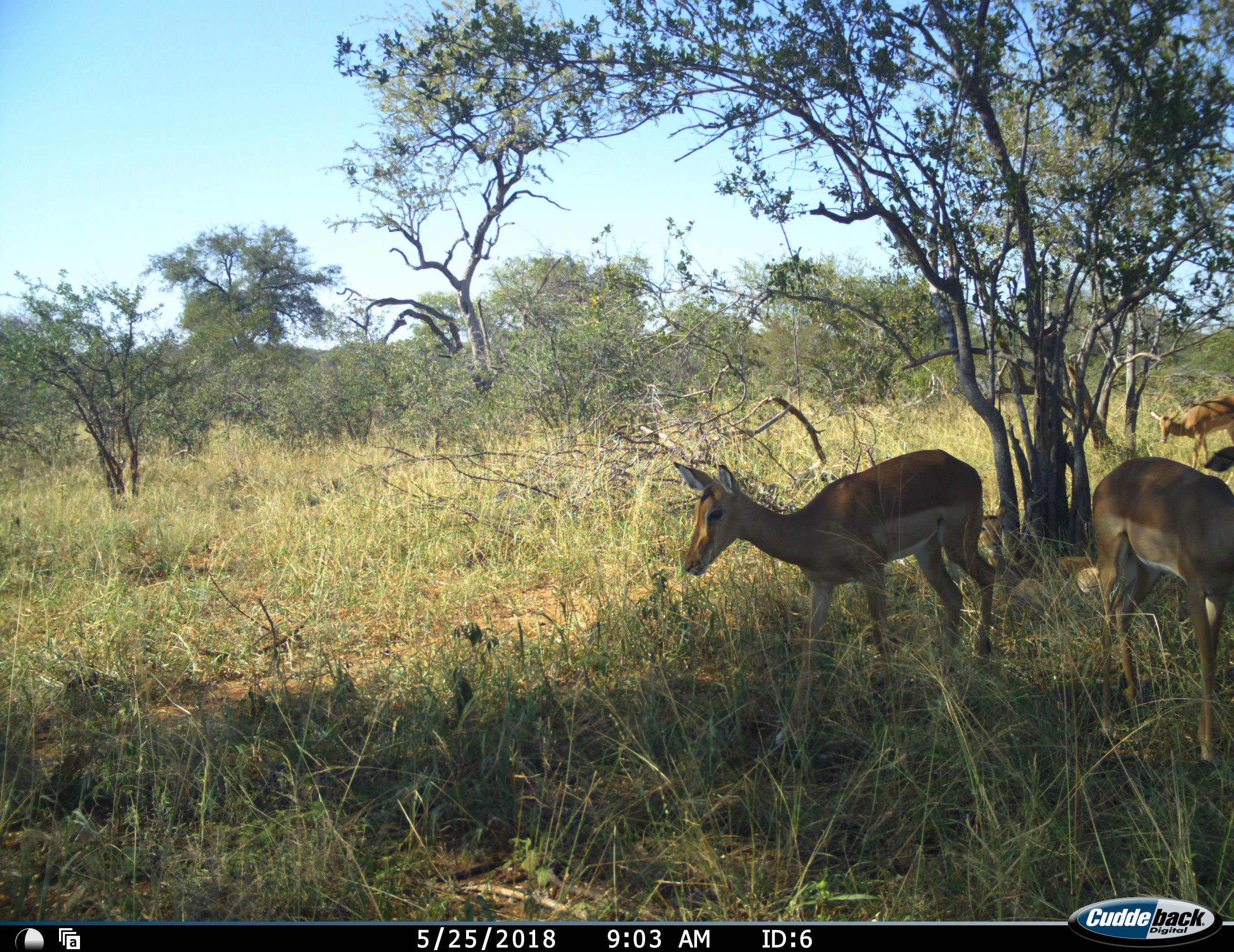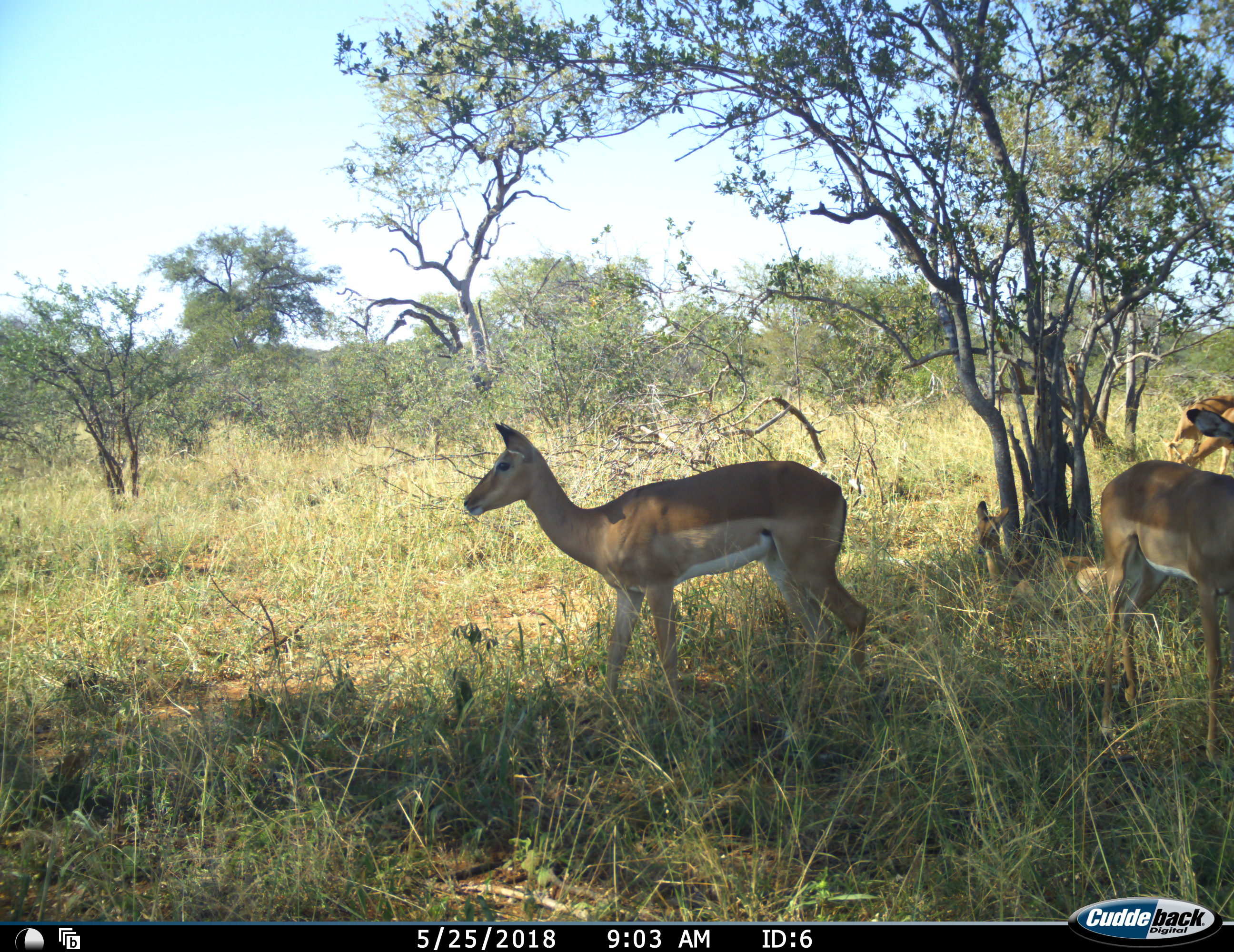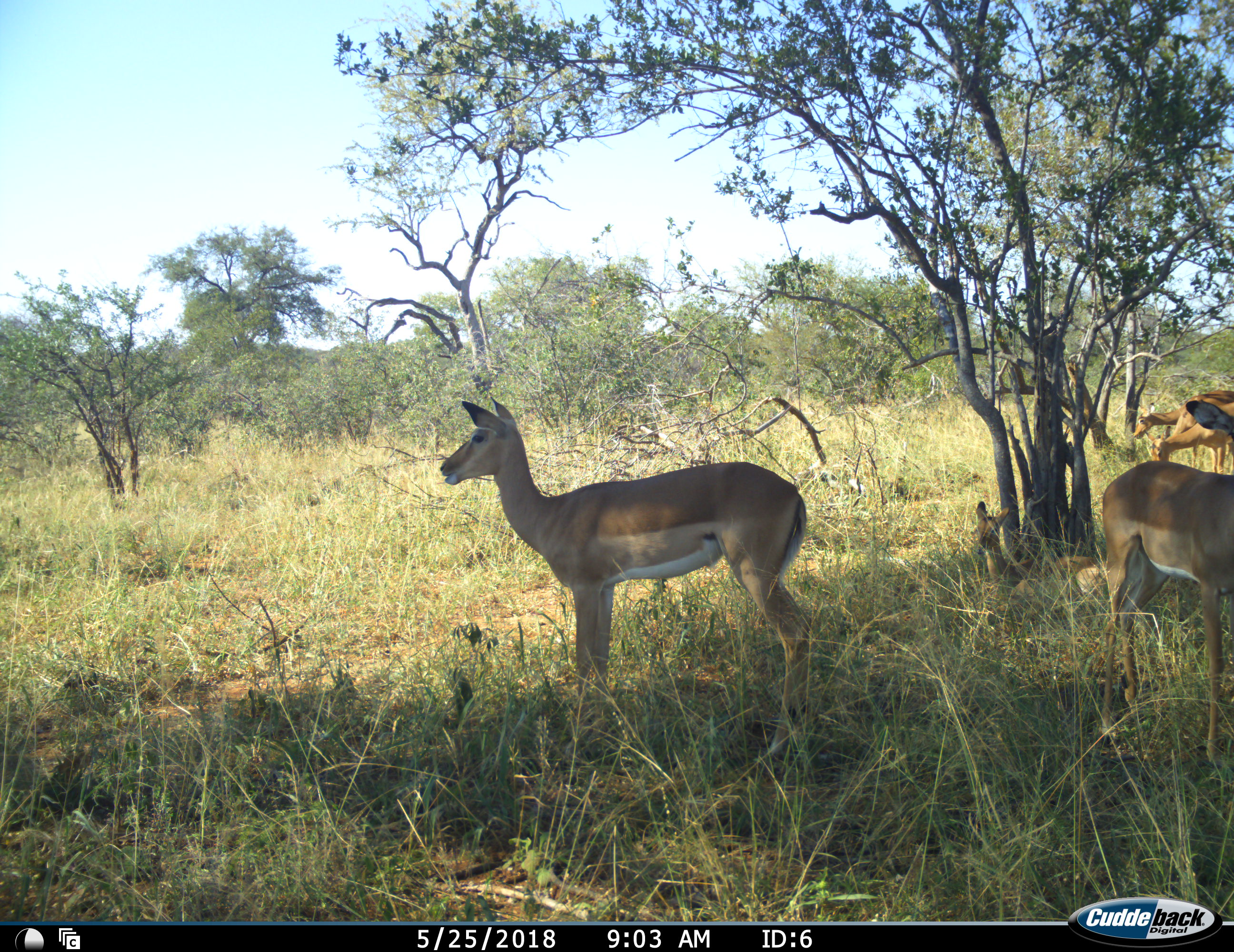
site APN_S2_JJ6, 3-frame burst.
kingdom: Animalia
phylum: Chordata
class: Mammalia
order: Artiodactyla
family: Bovidae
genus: Aepyceros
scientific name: Aepyceros melampus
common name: impala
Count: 5.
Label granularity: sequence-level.